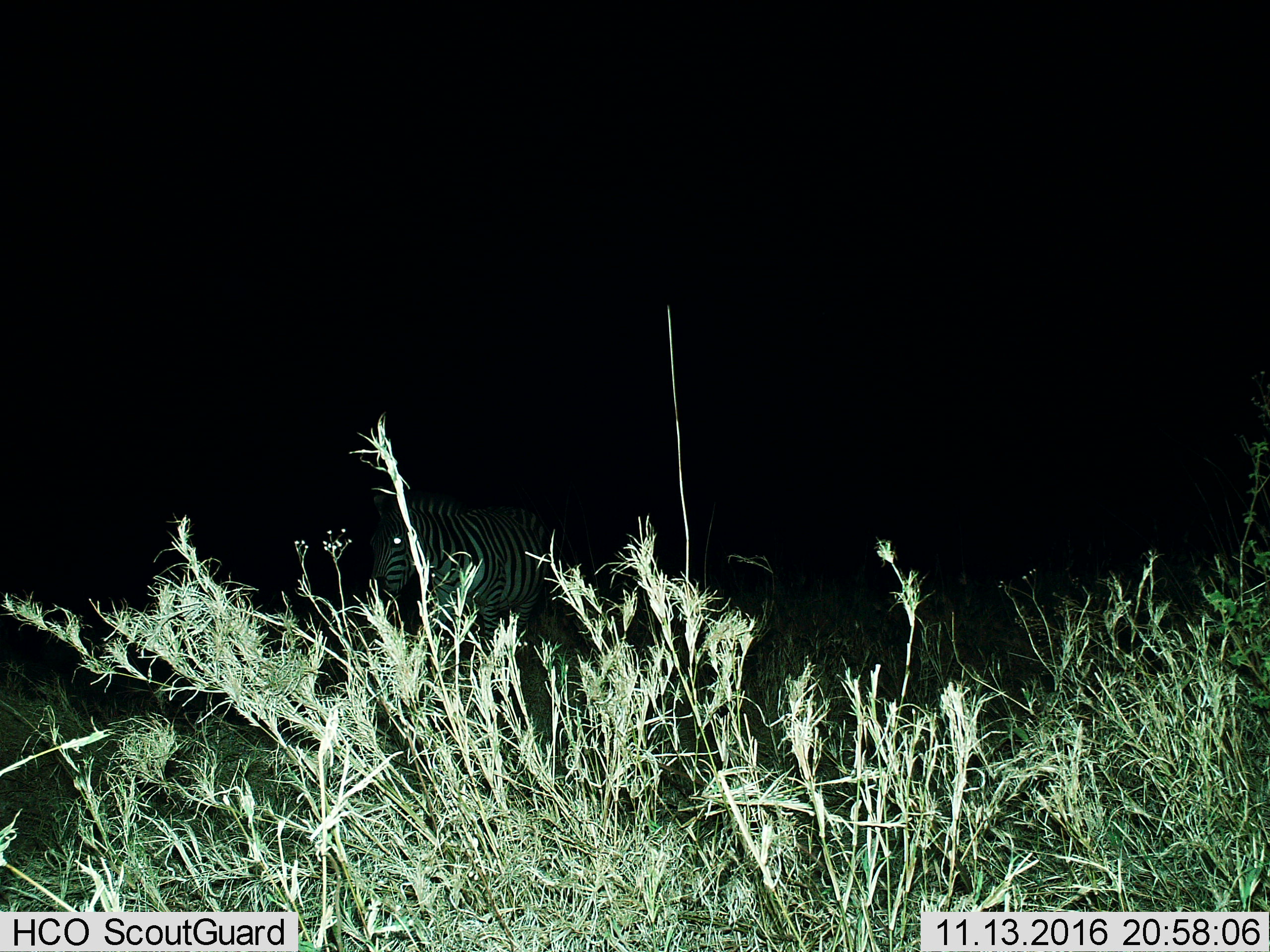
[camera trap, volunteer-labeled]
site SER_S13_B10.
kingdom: Animalia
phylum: Chordata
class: Mammalia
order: Perissodactyla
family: Equidae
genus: Equus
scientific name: Equus quagga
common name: plains zebra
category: zebraplains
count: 1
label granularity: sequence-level